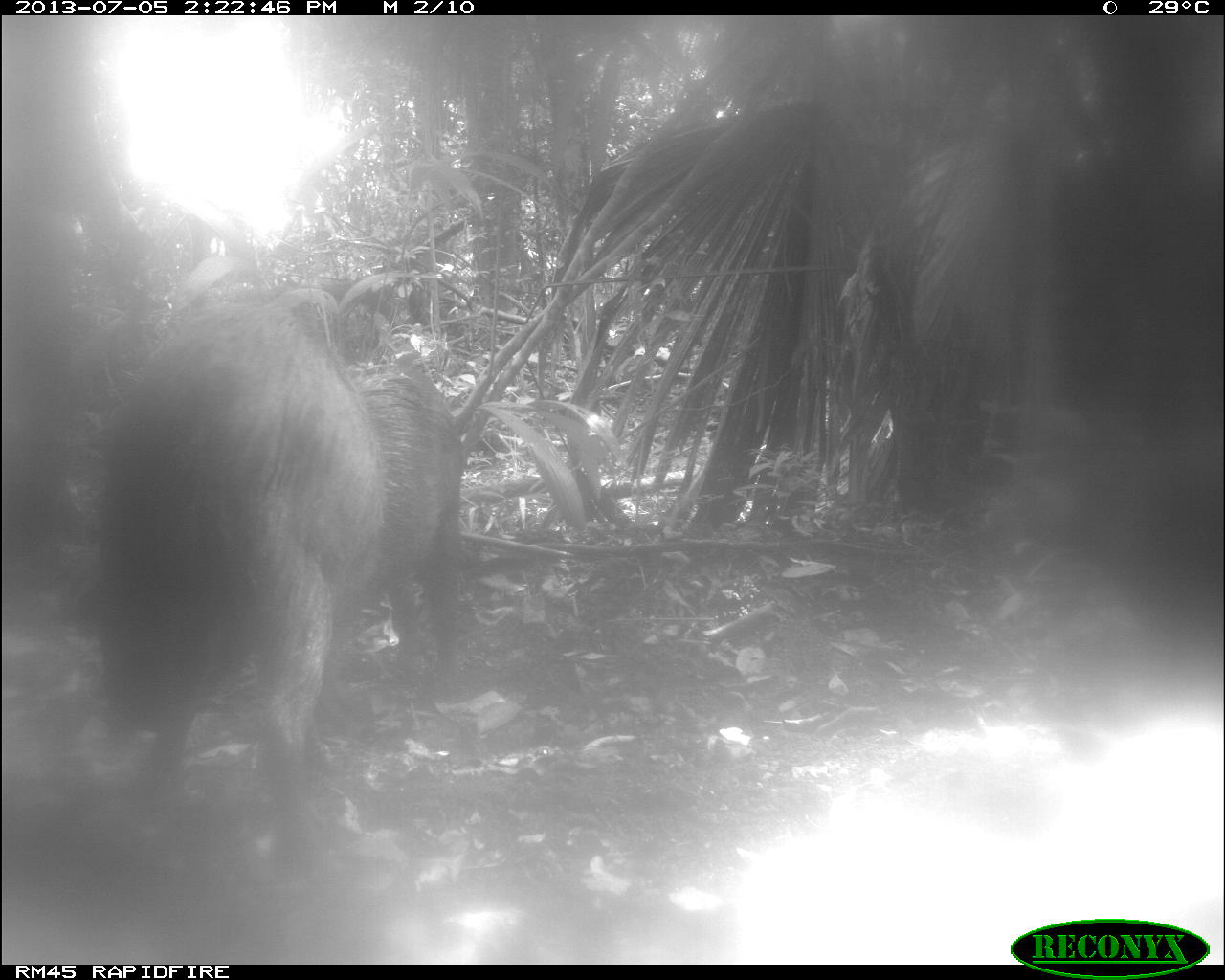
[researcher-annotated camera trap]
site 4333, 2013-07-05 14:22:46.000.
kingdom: Animalia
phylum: Chordata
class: Mammalia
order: Artiodactyla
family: Tayassuidae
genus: Tayassu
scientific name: Tayassu pecari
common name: white-lipped peccary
Tayassu pecari (white-lipped peccary), count 3.